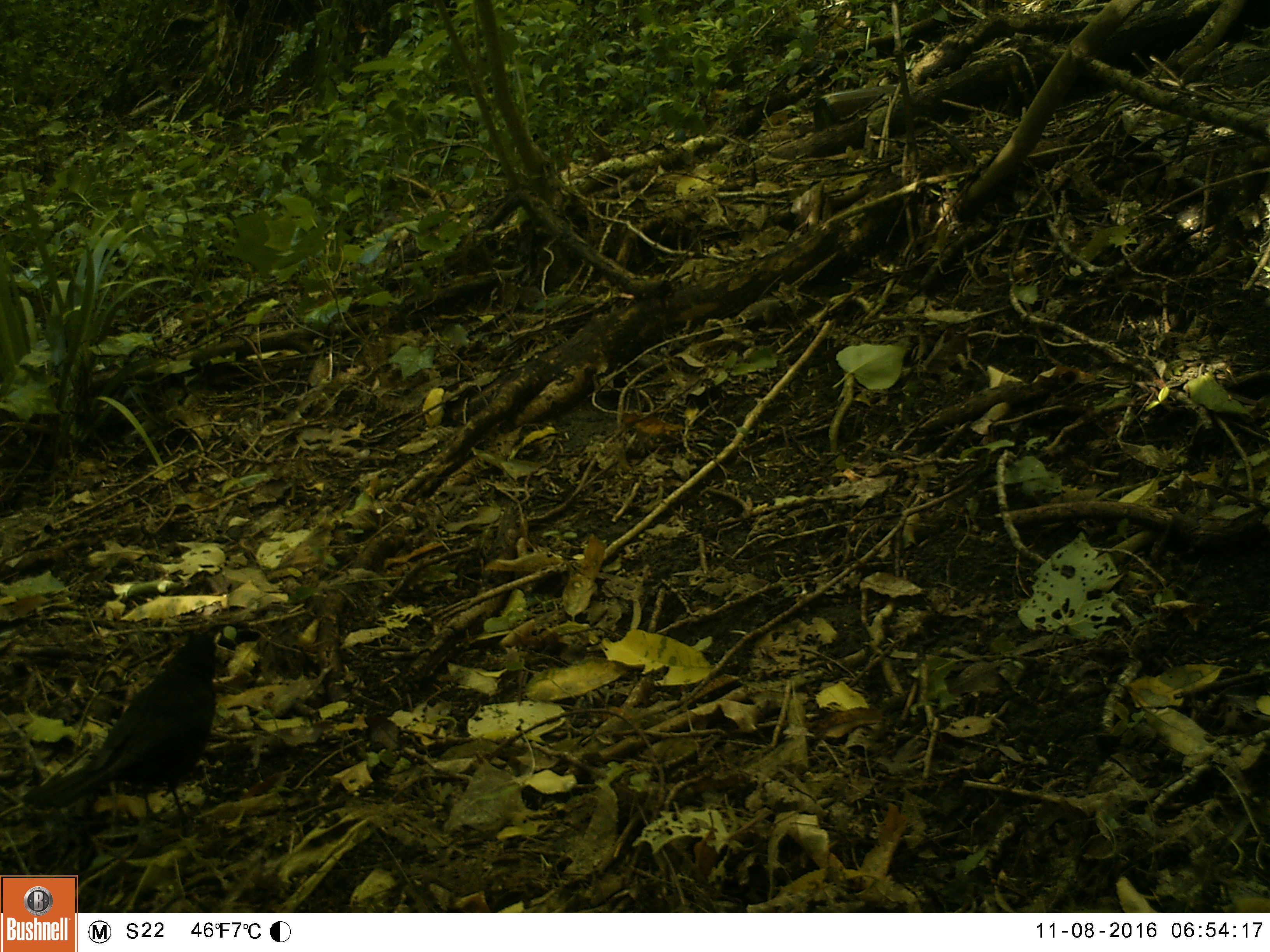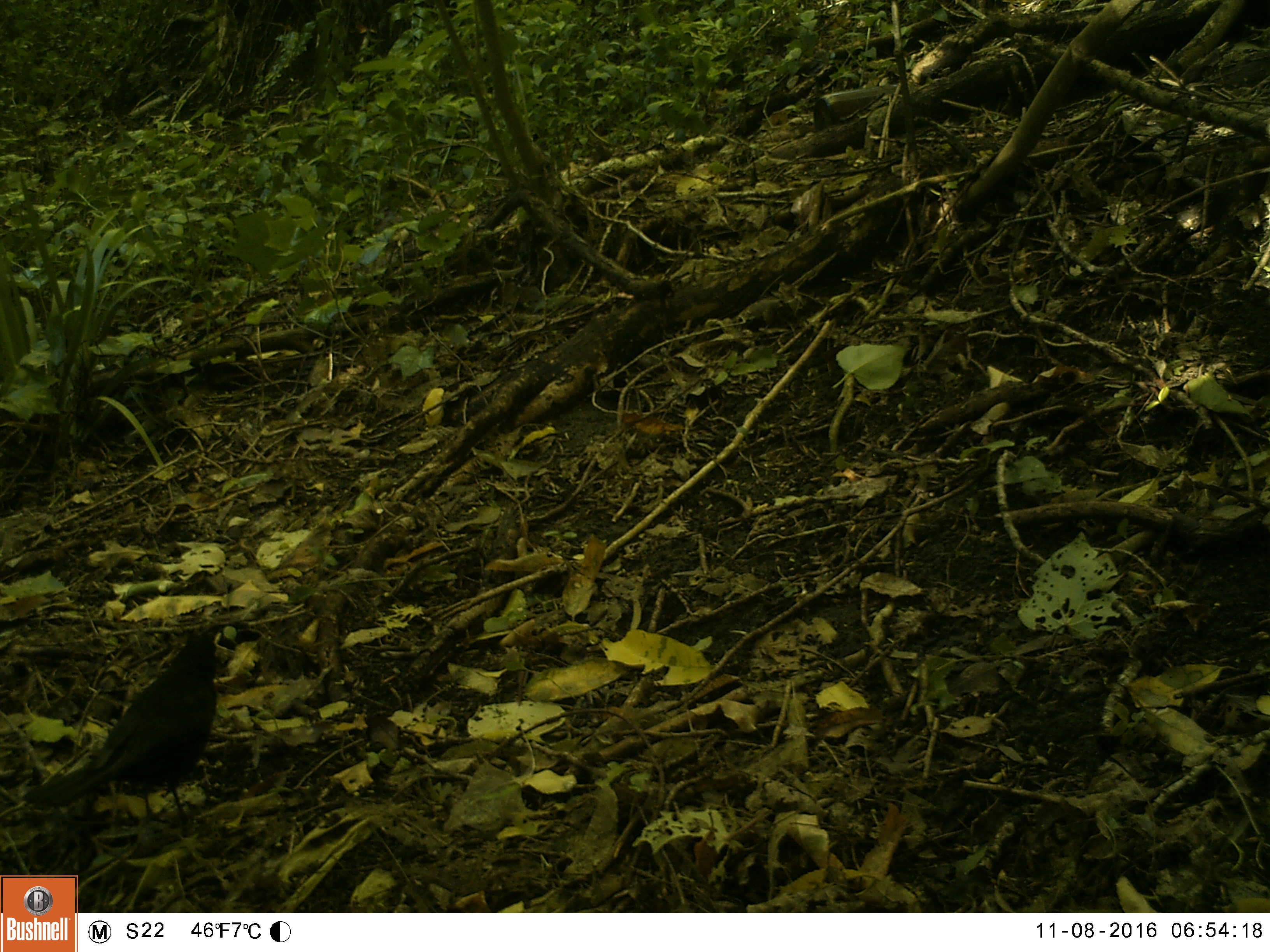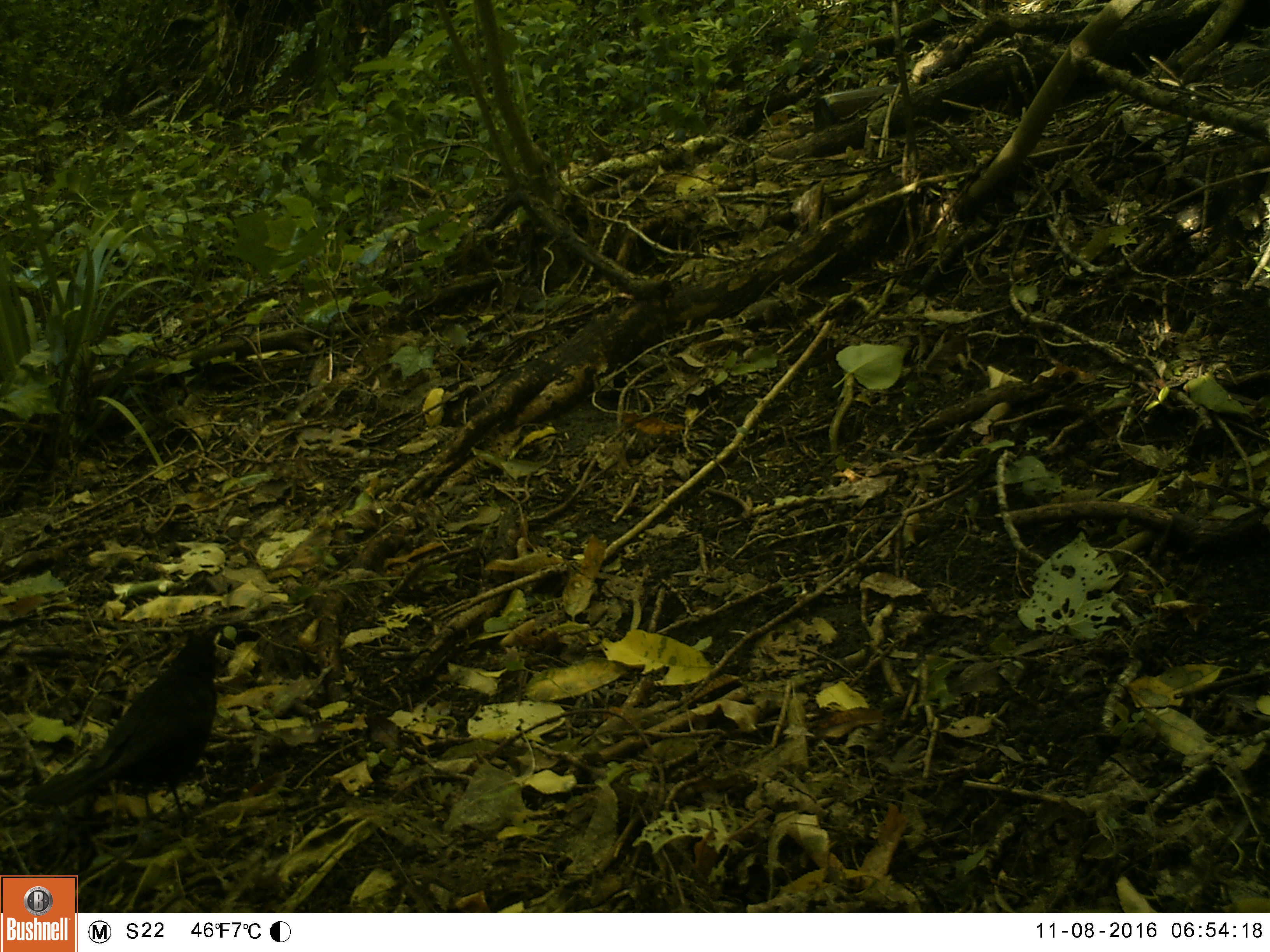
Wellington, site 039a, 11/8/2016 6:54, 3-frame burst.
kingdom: Animalia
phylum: Chordata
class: Aves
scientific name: Aves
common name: bird